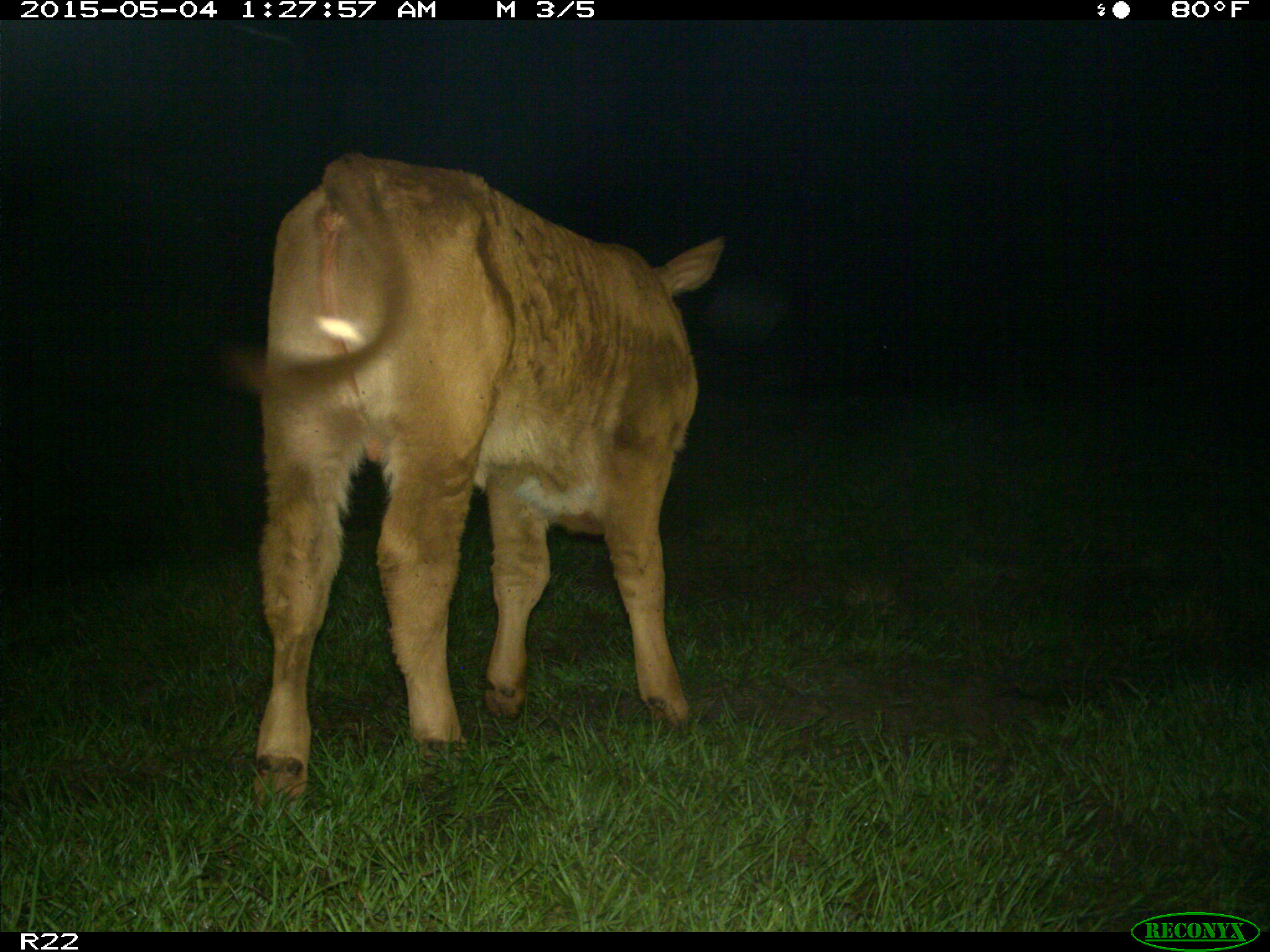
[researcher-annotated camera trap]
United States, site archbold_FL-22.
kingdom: Animalia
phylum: Chordata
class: Mammalia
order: Artiodactyla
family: Bovidae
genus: Bos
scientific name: Bos taurus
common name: domestic cow